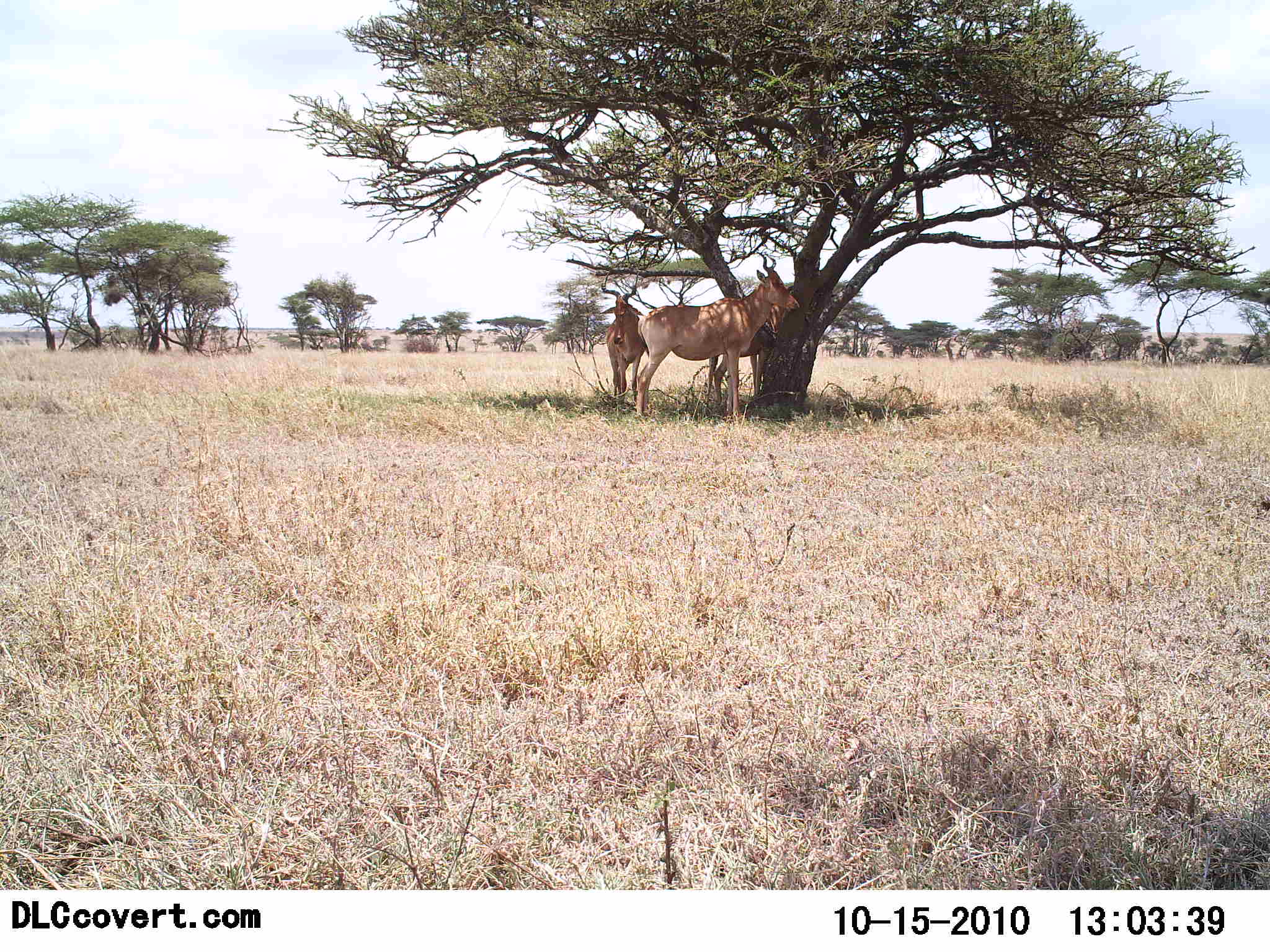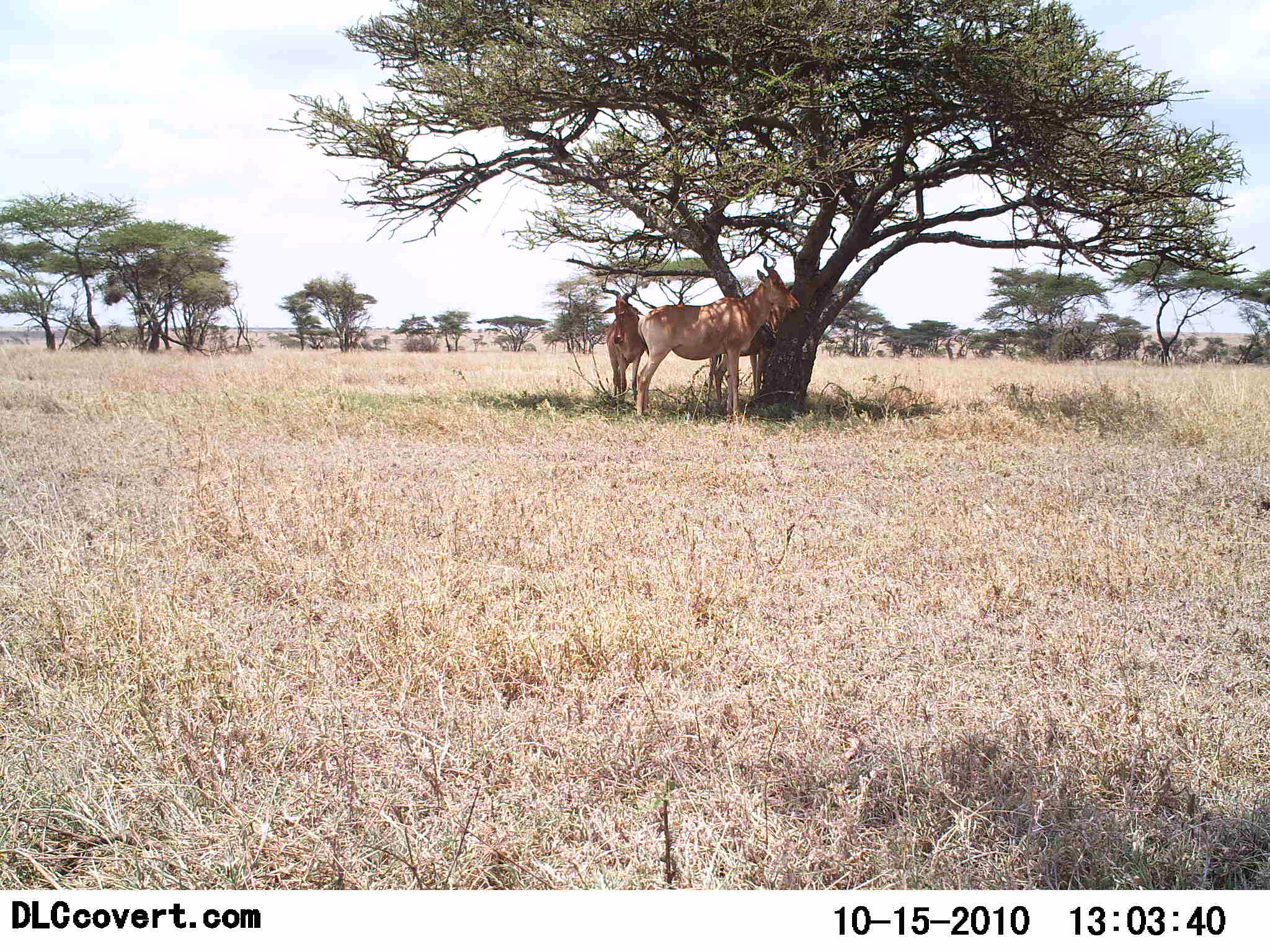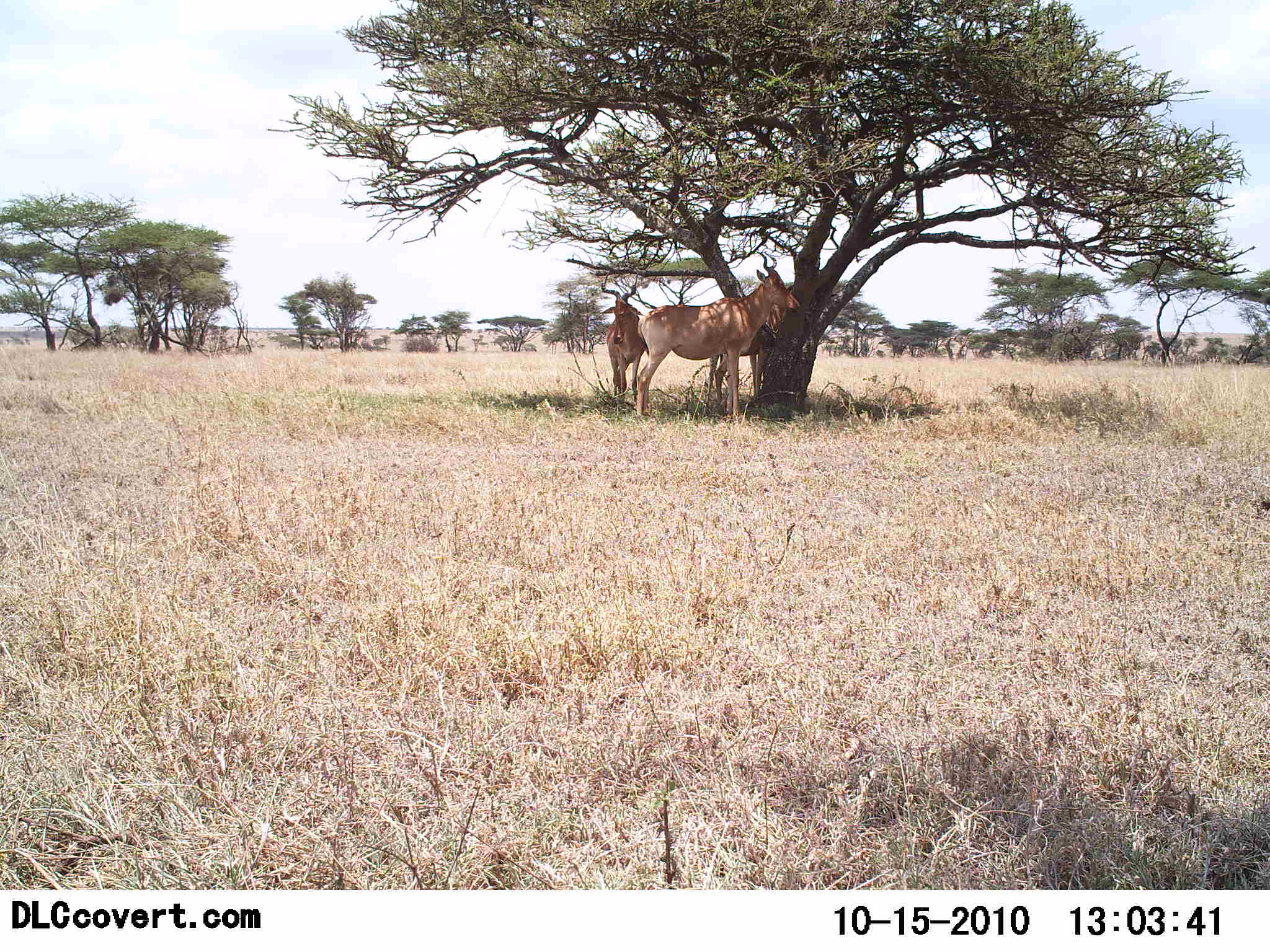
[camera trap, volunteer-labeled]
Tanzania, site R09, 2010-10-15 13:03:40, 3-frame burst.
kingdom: Animalia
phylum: Chordata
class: Mammalia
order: Artiodactyla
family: Bovidae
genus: Alcelaphus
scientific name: Alcelaphus buselaphus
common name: hartebeest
Hartebeest (Alcelaphus buselaphus), count 2. Behavior (volunteer vote fractions): standing 86%, resting 14%, moving 0%, interacting 0%. Young present (vote fraction): 0%. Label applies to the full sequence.